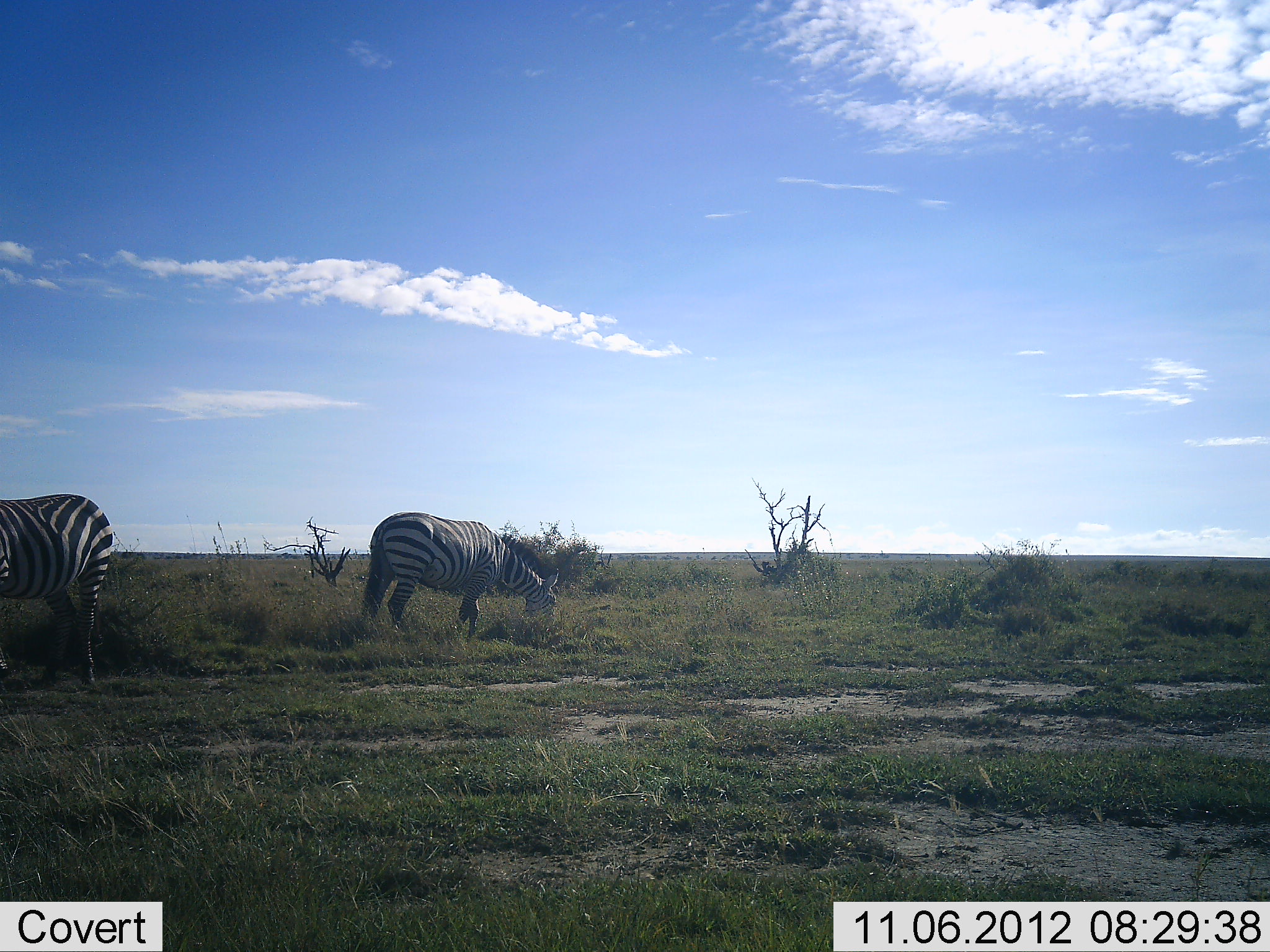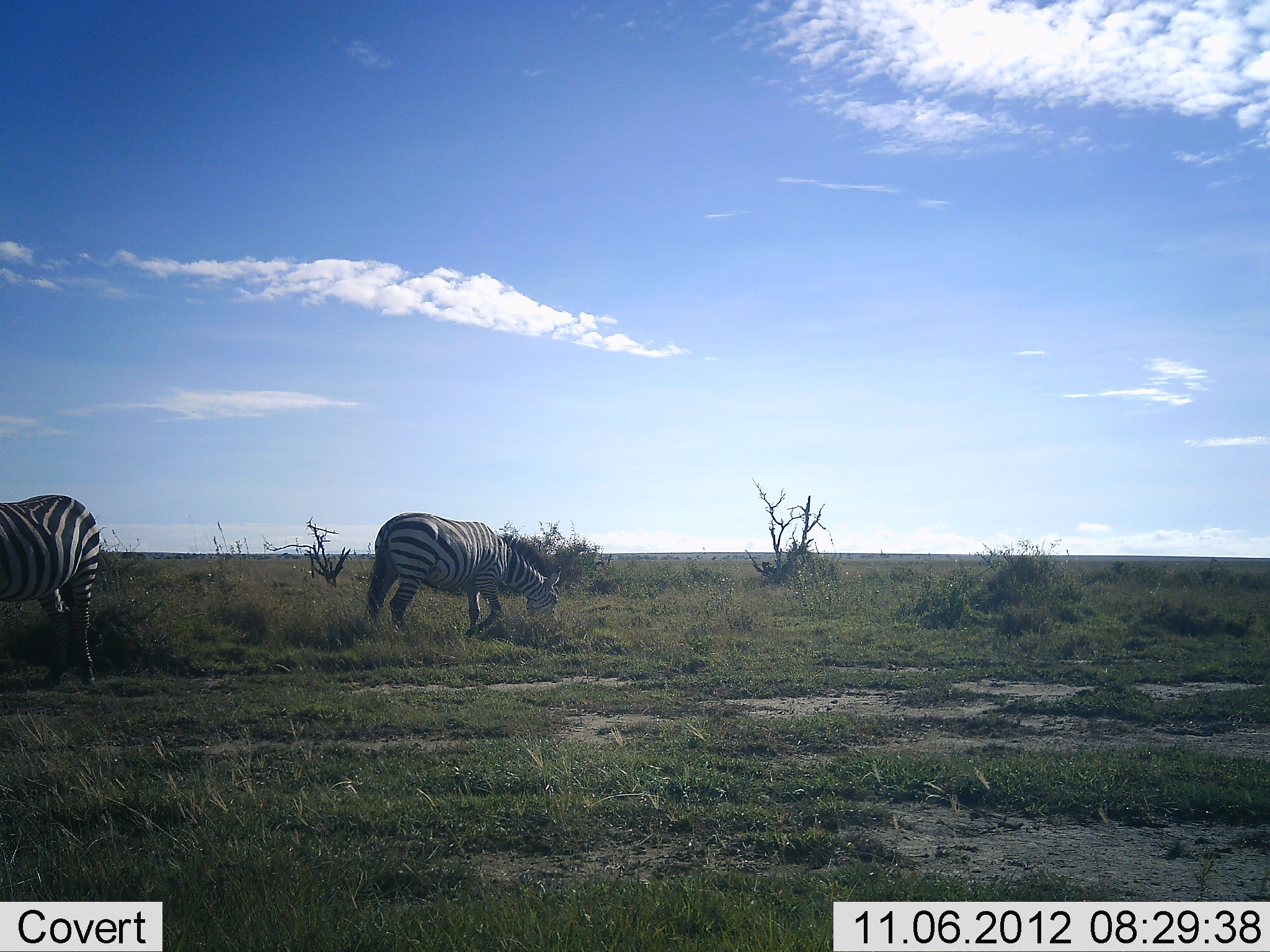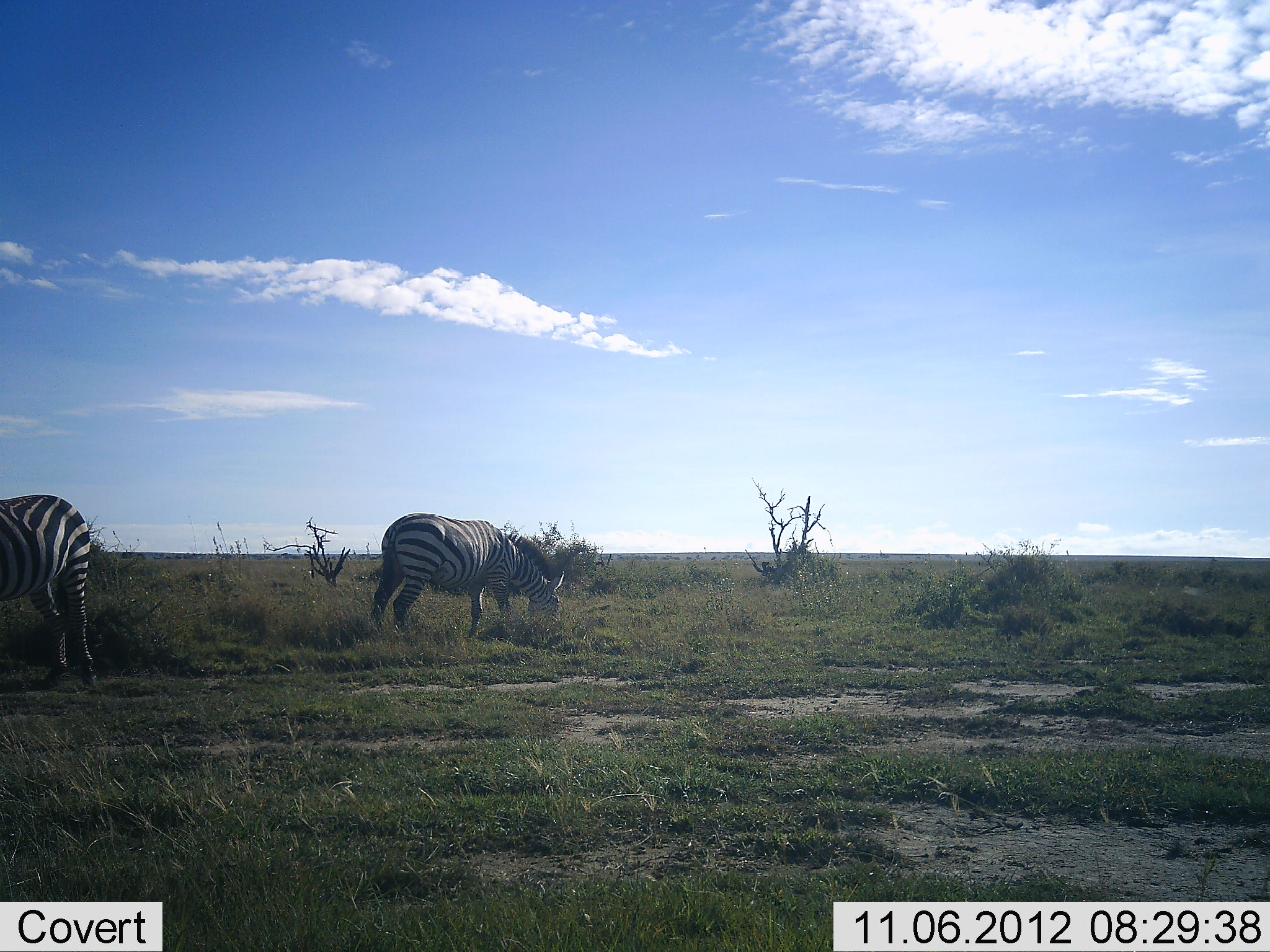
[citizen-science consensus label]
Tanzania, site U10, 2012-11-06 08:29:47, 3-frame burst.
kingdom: Animalia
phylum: Chordata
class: Mammalia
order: Perissodactyla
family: Equidae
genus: Equus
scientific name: Equus quagga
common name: plains zebra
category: zebra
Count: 2.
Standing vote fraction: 50%.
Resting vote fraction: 0%.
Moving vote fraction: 0%.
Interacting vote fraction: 0%.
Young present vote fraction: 0%.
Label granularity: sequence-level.